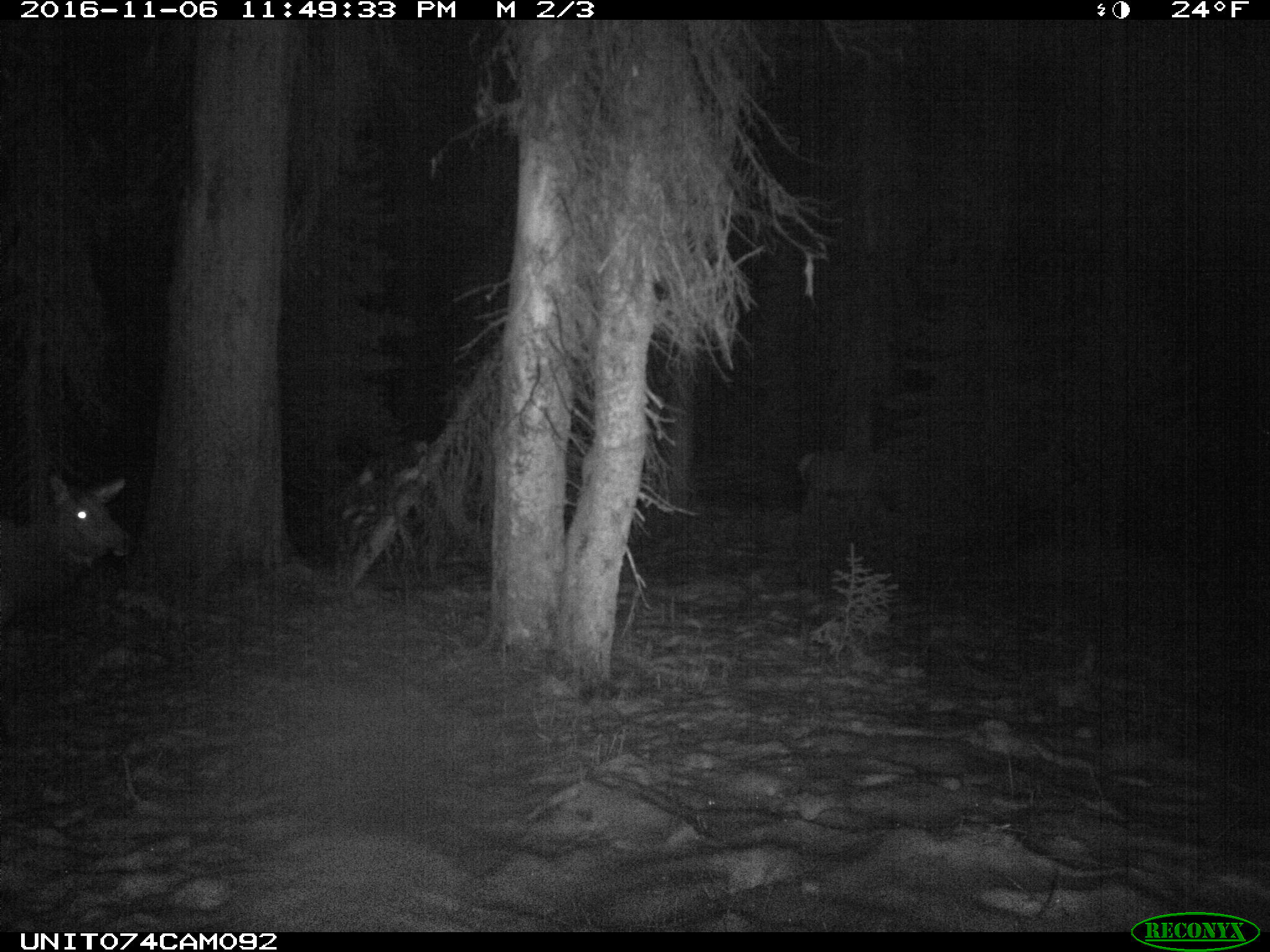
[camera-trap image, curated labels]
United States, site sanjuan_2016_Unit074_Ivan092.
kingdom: Animalia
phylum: Chordata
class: Mammalia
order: Artiodactyla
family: Cervidae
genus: Cervus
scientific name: Cervus elaphus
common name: red deer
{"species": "Cervus elaphus (red deer)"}